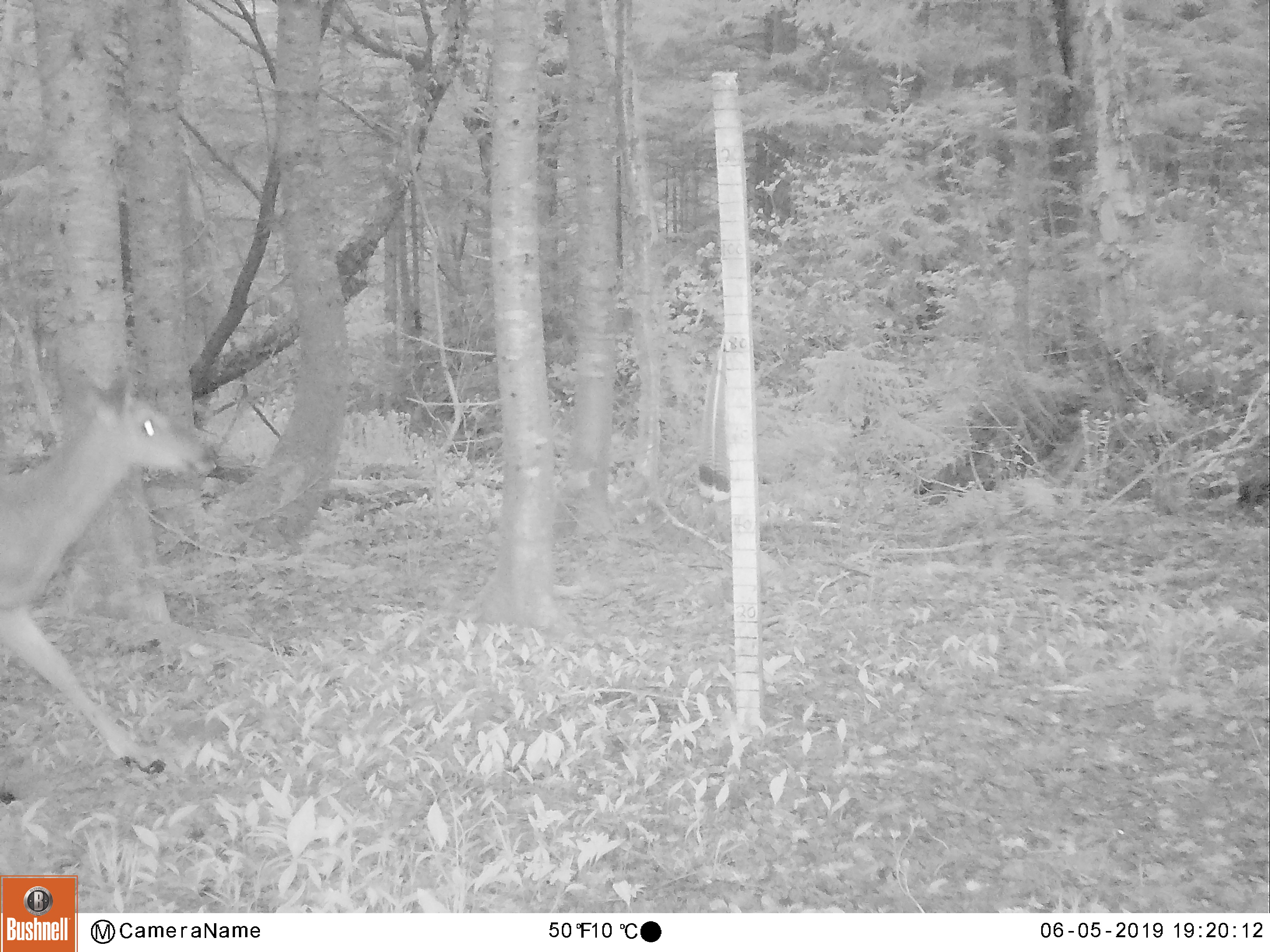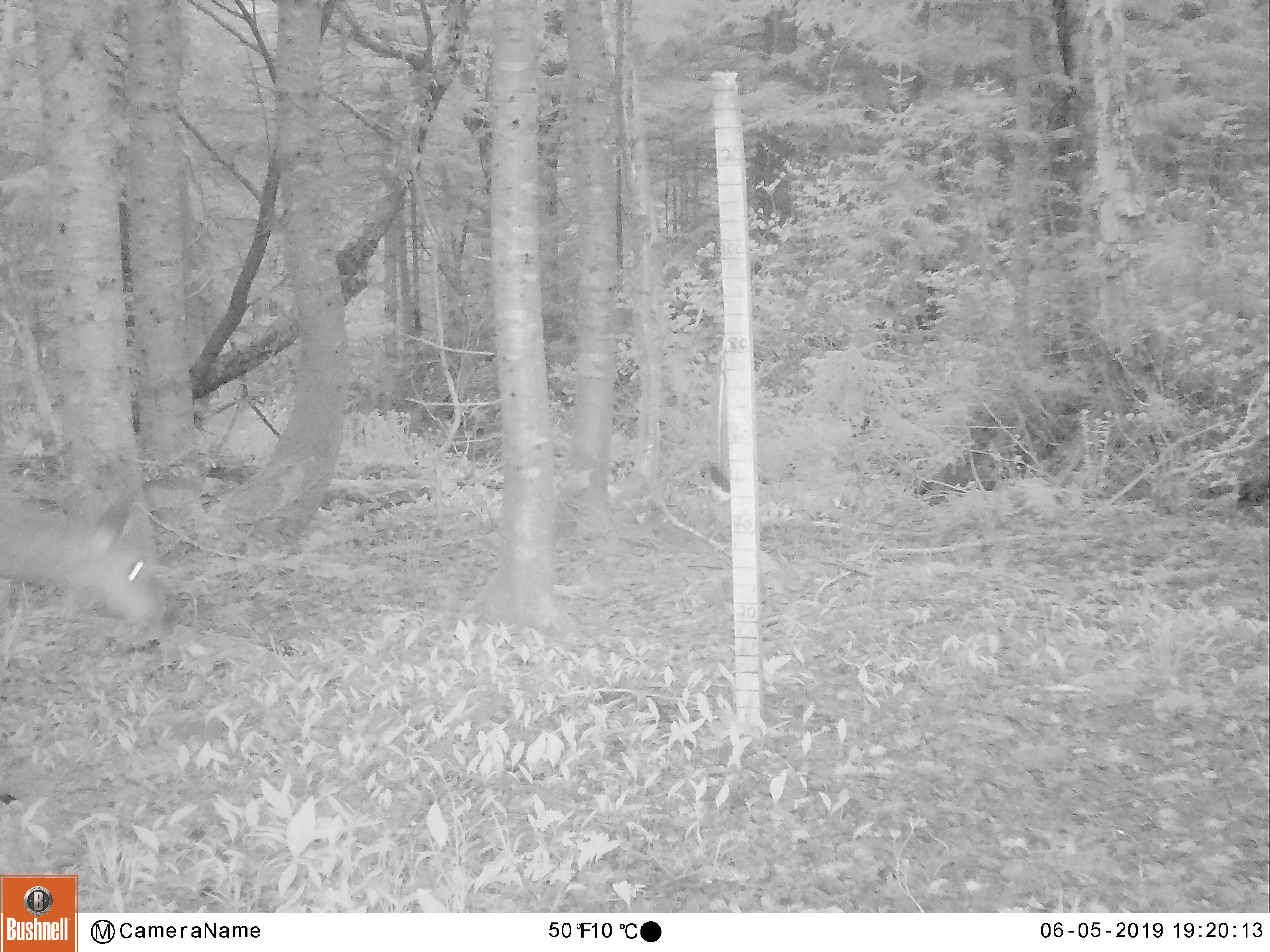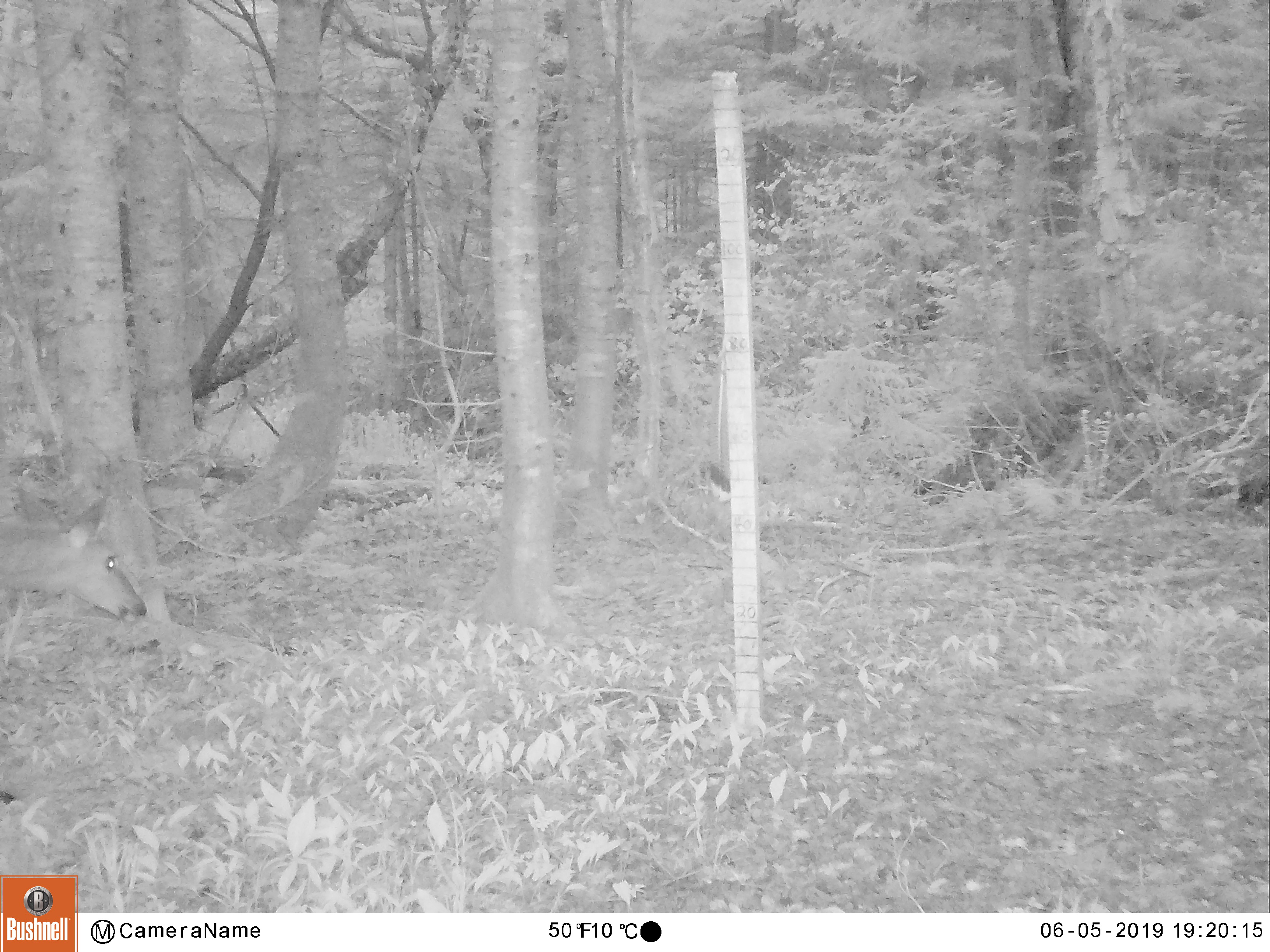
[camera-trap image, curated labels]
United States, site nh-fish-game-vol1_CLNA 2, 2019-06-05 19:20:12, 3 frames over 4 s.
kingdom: Animalia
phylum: Chordata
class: Mammalia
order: Artiodactyla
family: Cervidae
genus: Odocoileus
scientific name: Odocoileus virginianus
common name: white-tailed deer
White-tailed deer (Odocoileus virginianus).